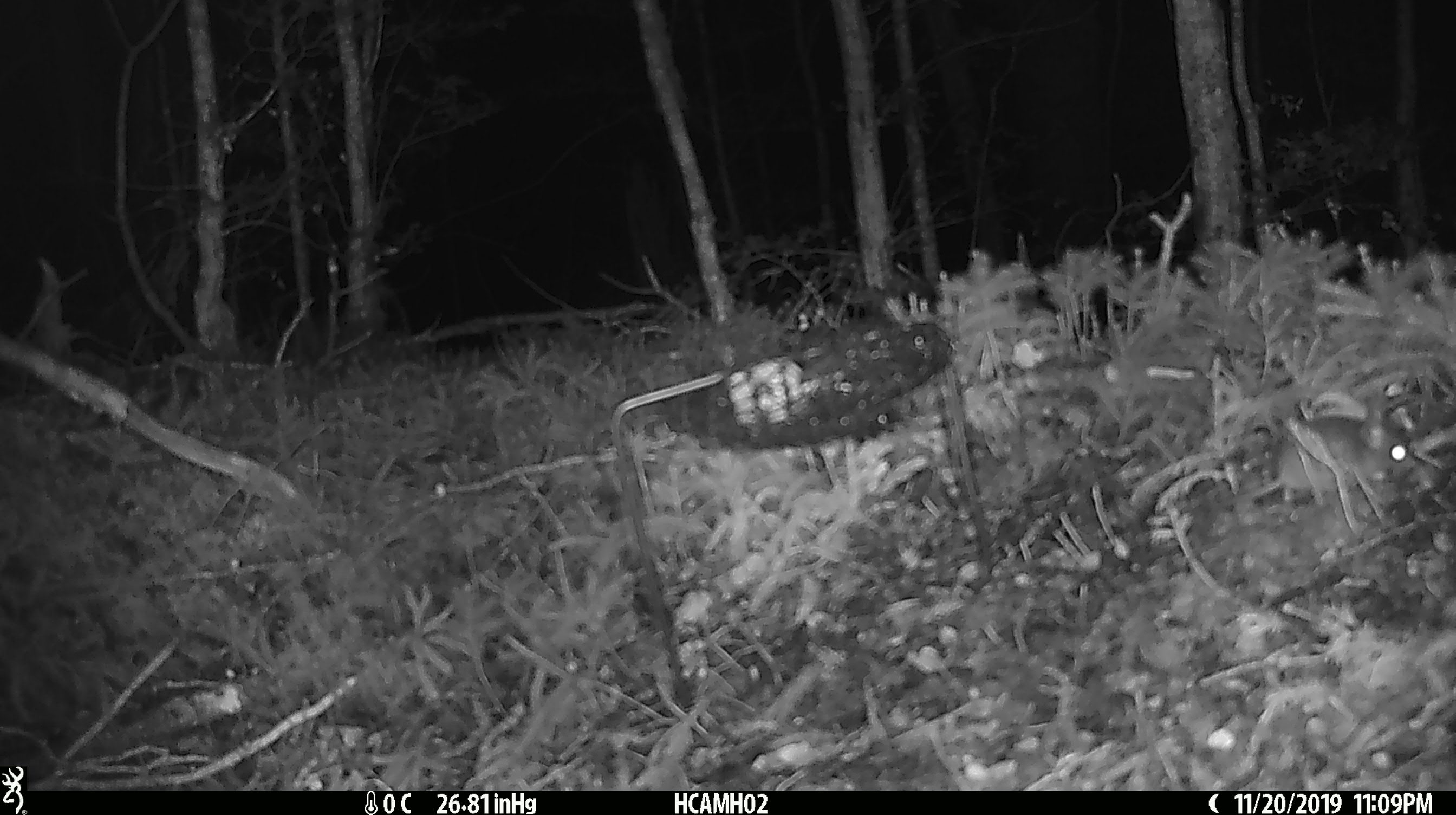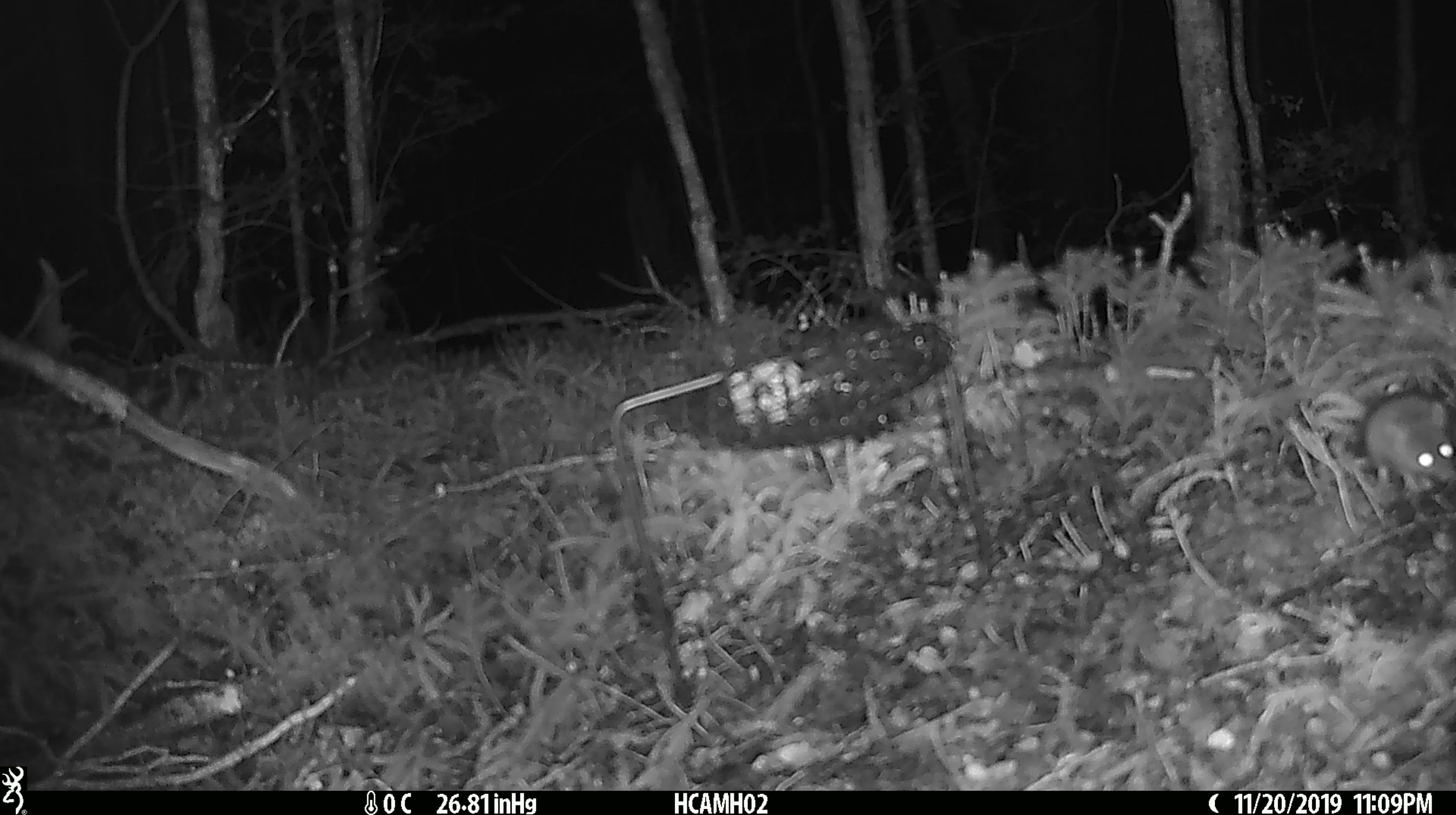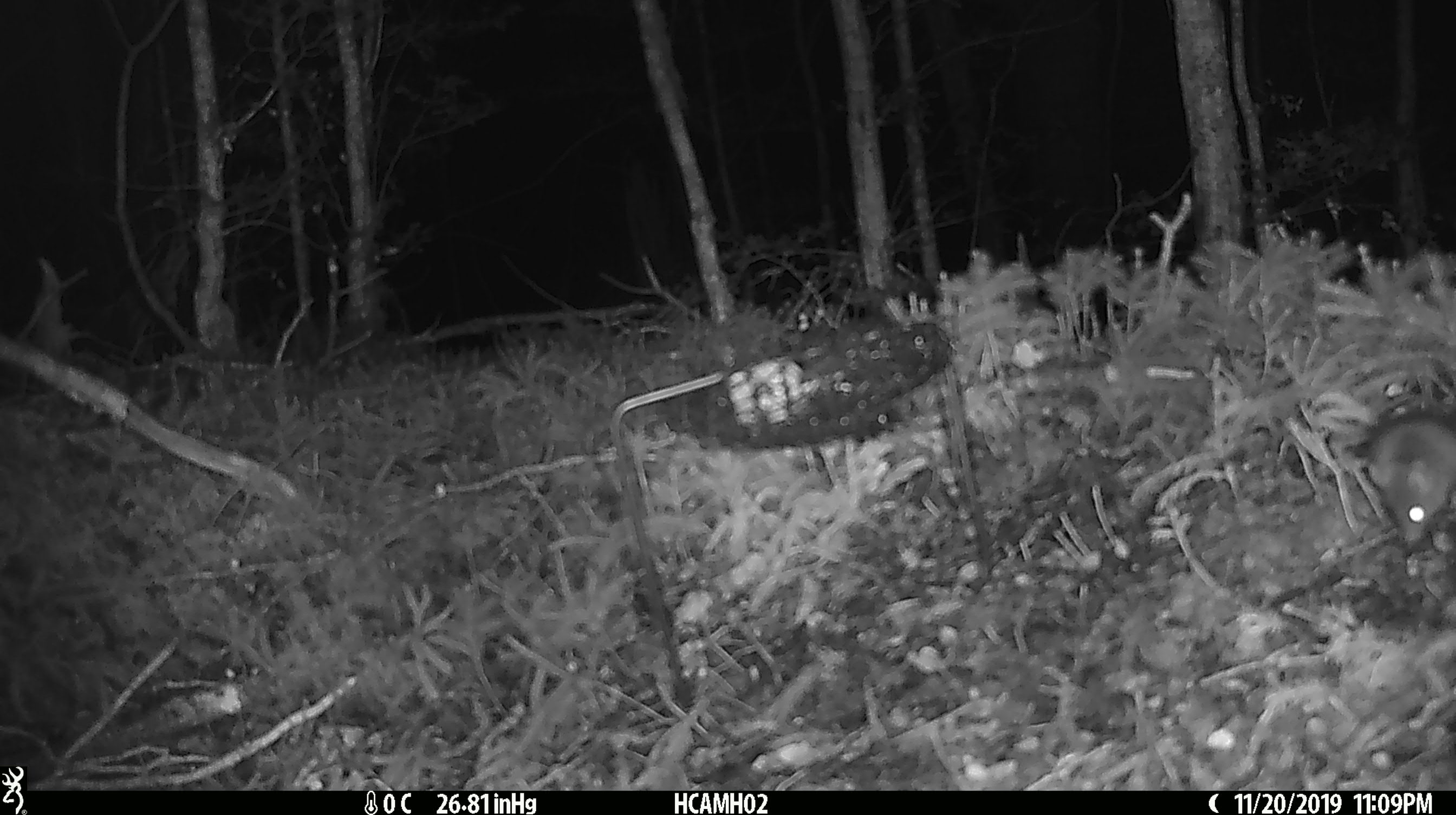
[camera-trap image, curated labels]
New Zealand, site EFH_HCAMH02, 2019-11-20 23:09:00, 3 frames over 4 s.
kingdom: Animalia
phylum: Chordata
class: Mammalia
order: Rodentia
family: Muridae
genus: Mus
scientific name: Mus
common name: mouse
Mouse (Mus).